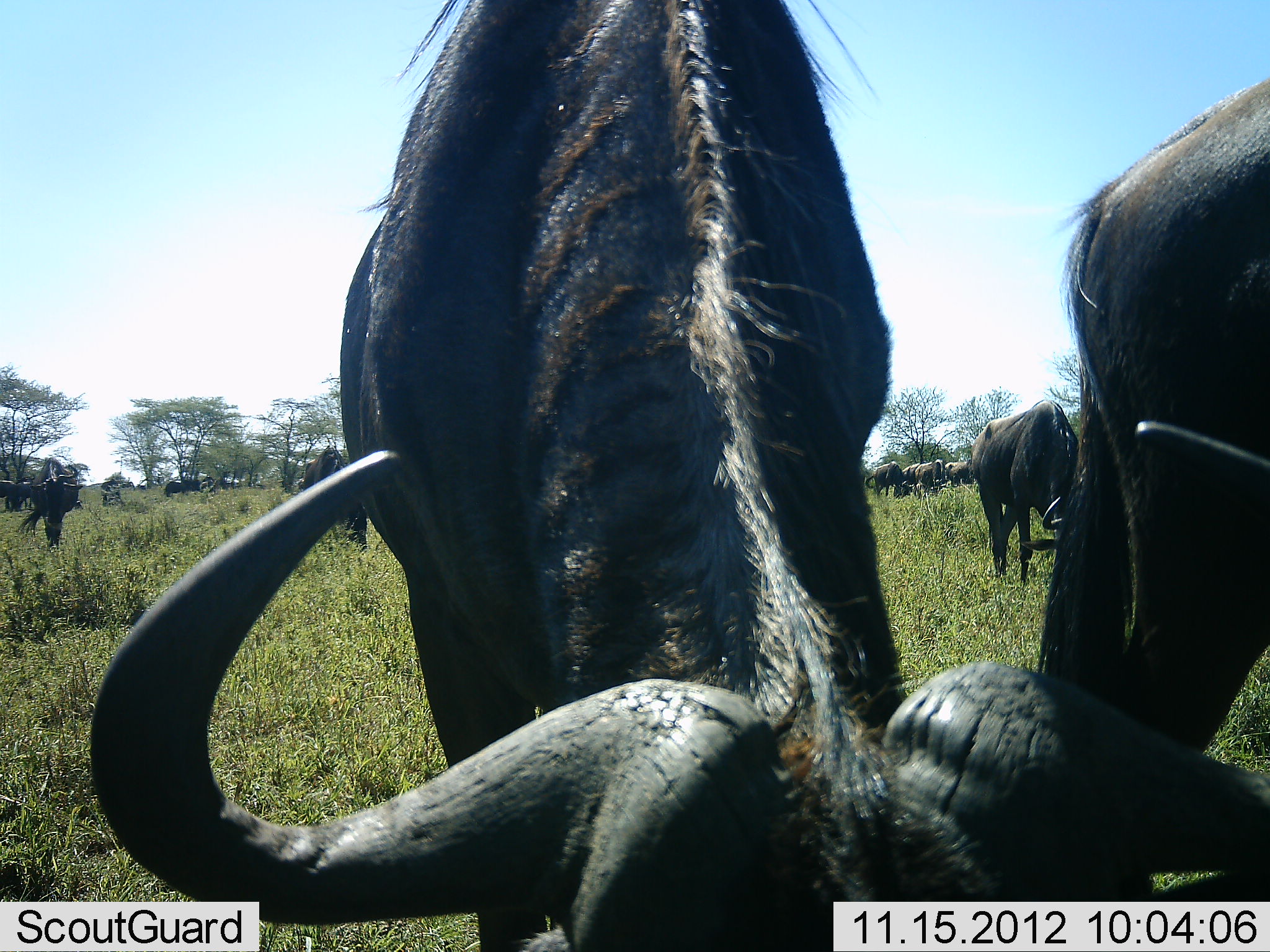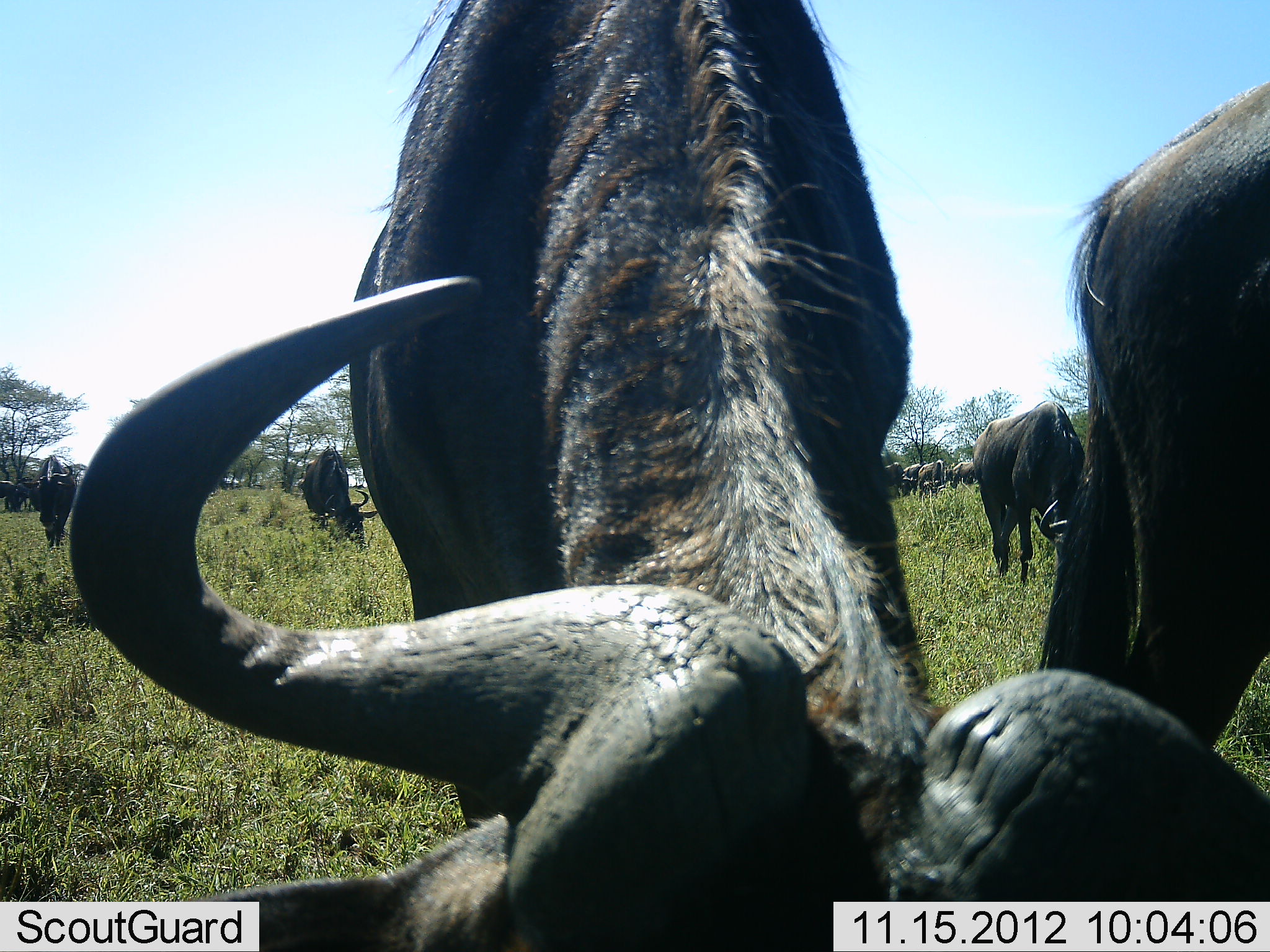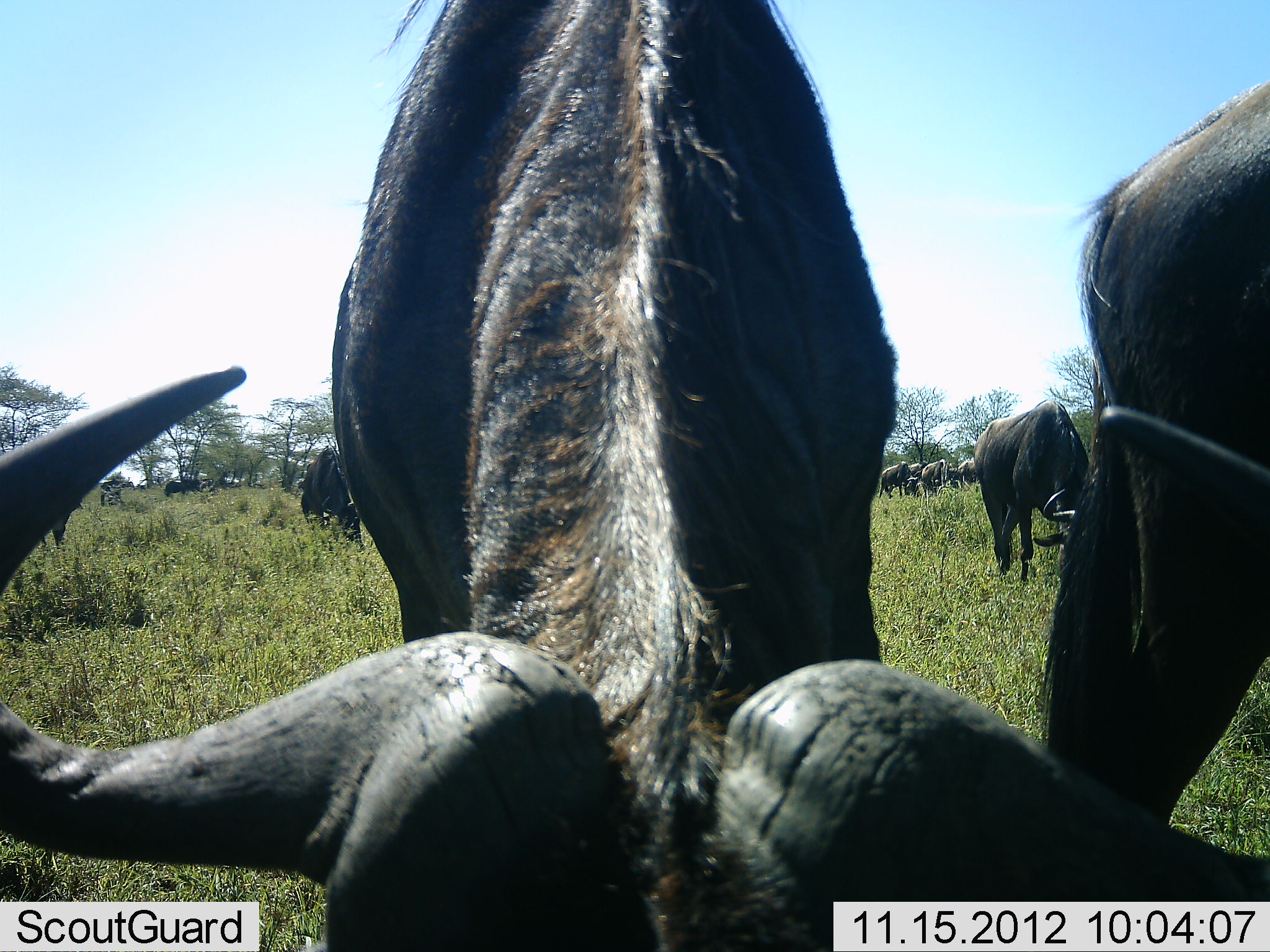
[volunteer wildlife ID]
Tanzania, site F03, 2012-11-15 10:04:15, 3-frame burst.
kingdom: Animalia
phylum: Chordata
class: Mammalia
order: Artiodactyla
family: Bovidae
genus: Connochaetes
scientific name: Connochaetes taurinus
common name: blue wildebeest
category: wildebeest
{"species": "wildebeest (blue wildebeest) (Connochaetes taurinus)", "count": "11-50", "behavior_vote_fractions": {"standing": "50%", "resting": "20%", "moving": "20%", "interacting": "0%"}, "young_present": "0%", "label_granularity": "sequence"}